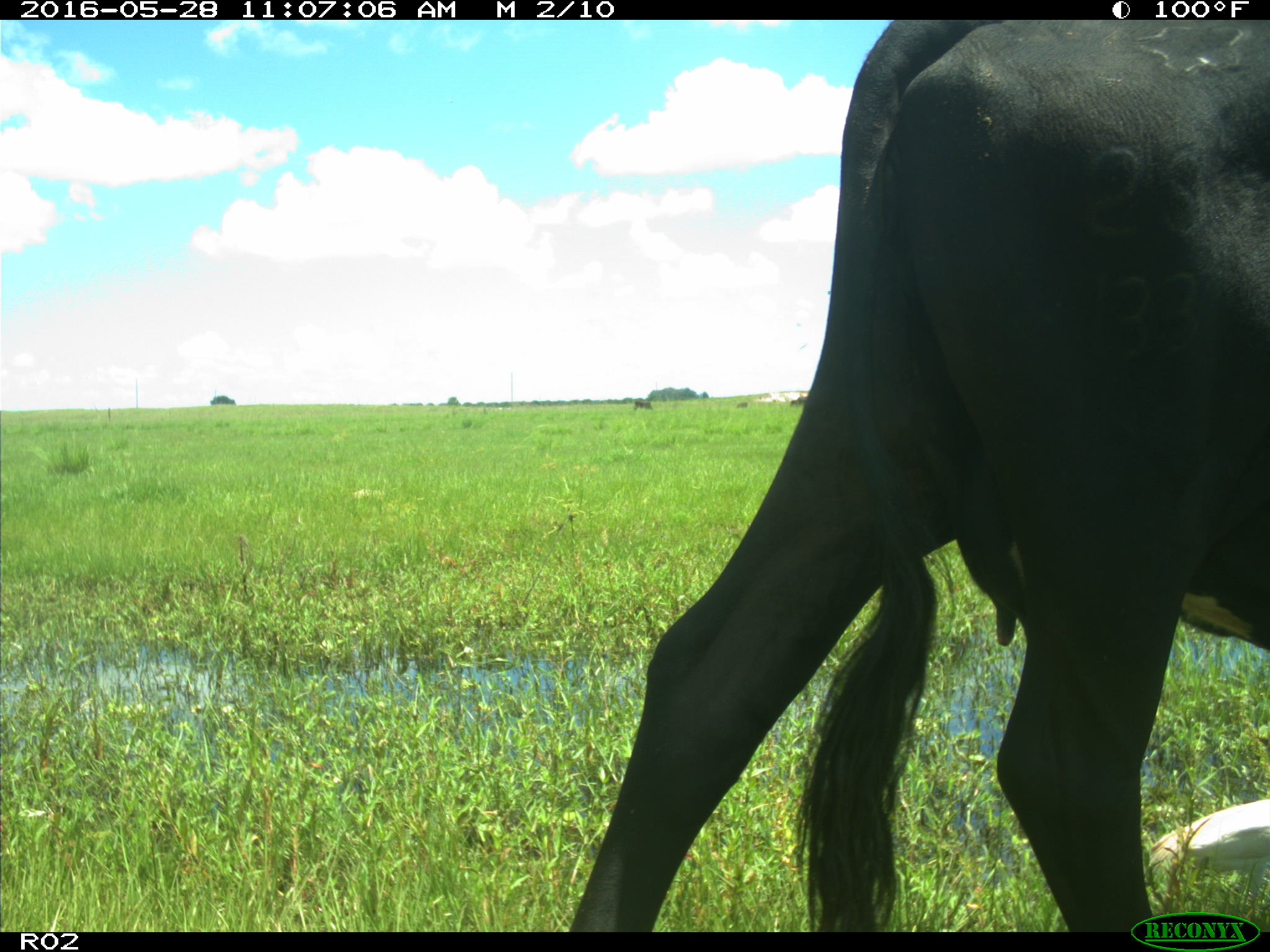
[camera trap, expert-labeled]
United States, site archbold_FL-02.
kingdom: Animalia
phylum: Chordata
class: Mammalia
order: Artiodactyla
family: Bovidae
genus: Bos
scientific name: Bos taurus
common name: domestic cow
Bos taurus (domestic cow).